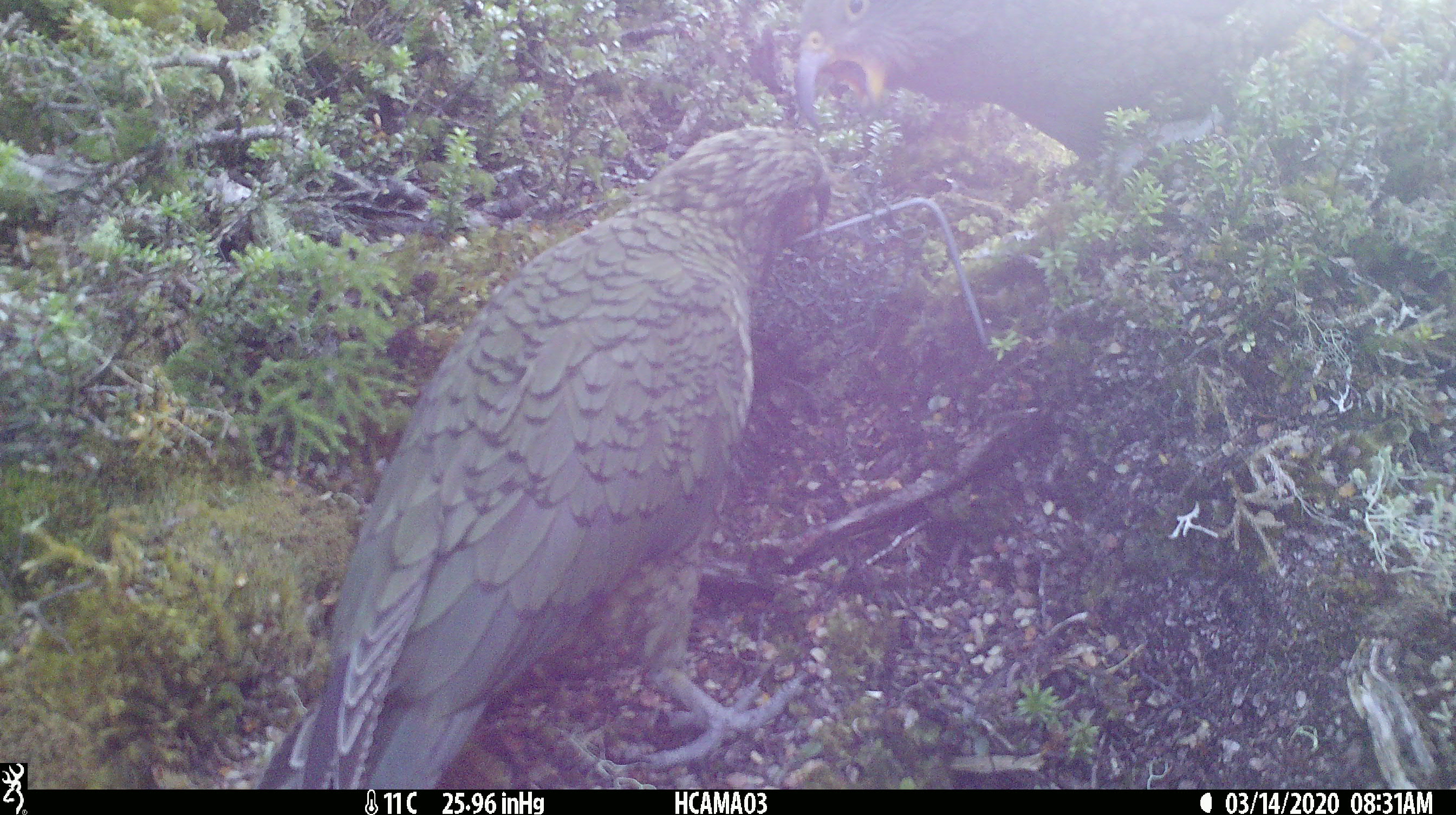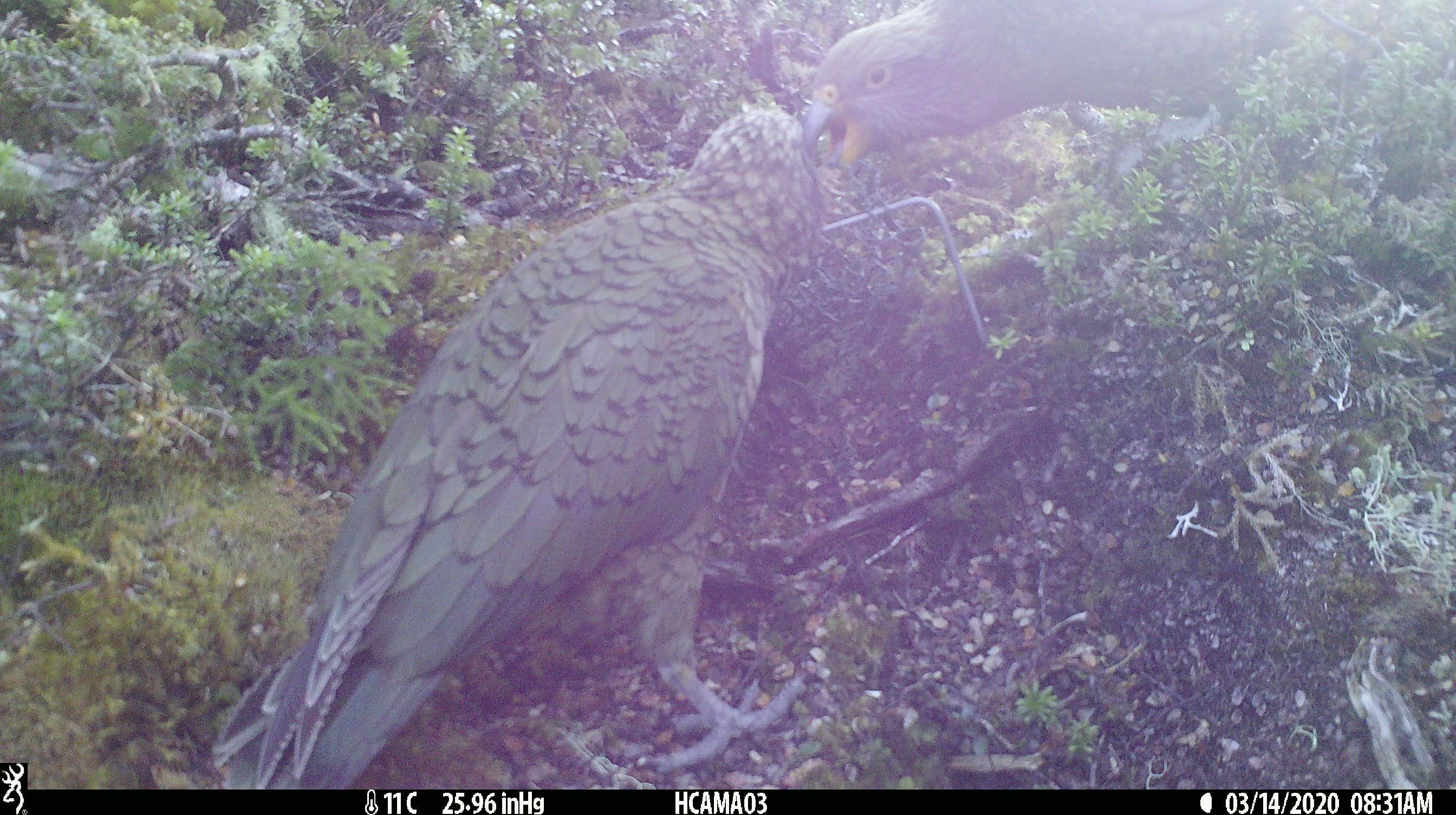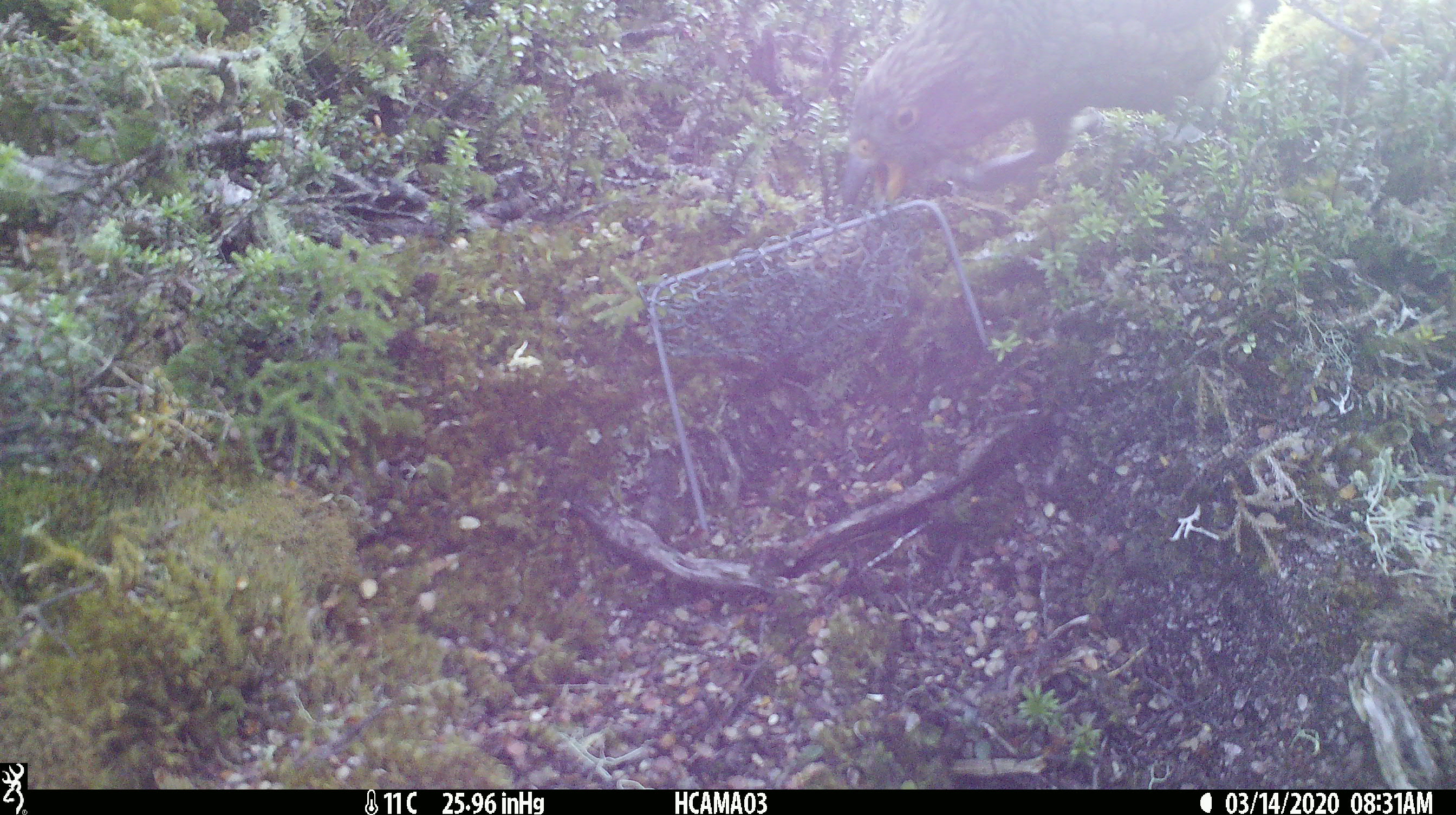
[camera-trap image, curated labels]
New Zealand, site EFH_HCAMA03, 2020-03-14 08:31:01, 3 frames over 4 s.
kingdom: Animalia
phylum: Chordata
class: Aves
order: Psittaciformes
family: Strigopidae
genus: Nestor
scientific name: Nestor notabilis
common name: kea